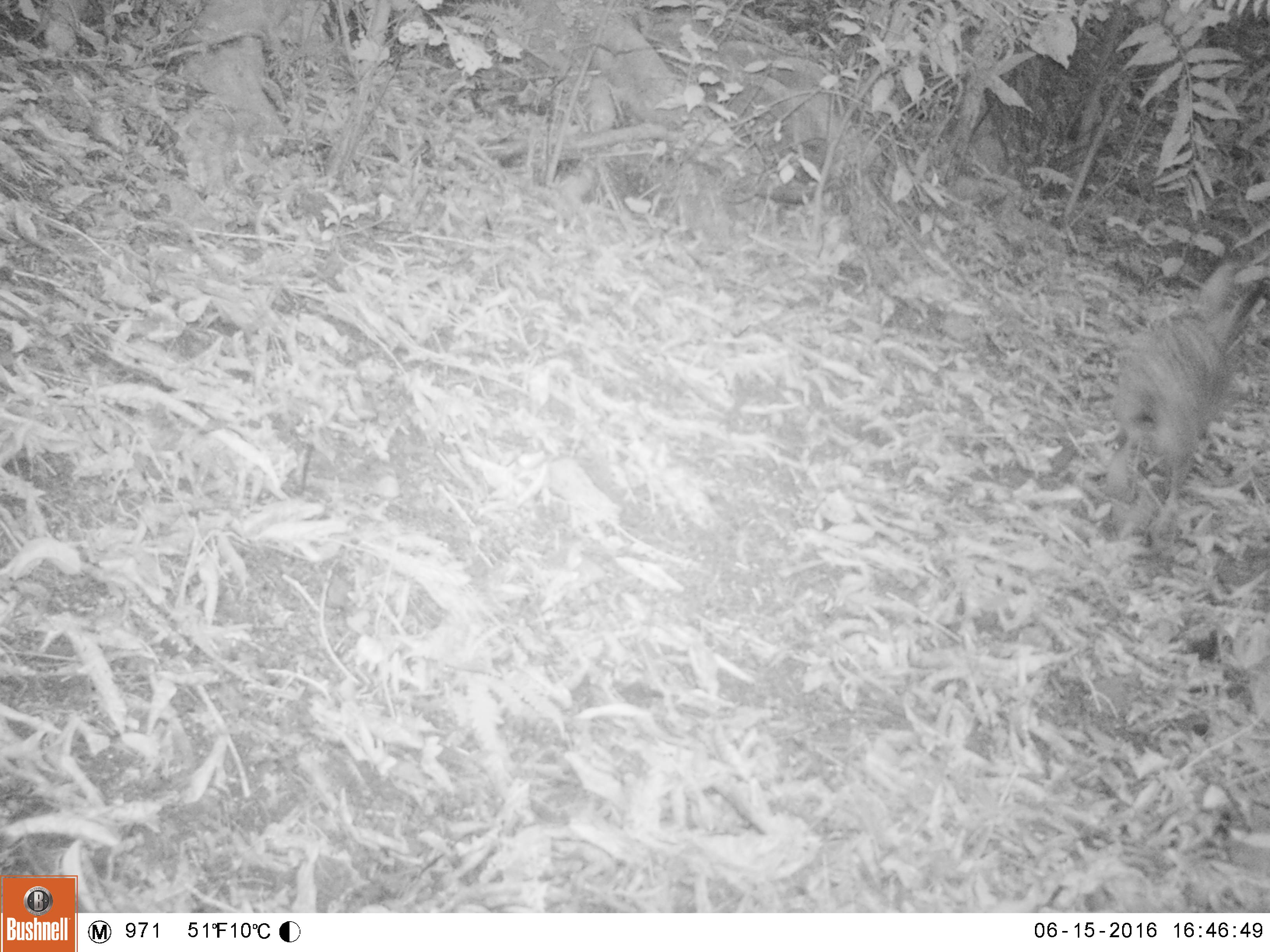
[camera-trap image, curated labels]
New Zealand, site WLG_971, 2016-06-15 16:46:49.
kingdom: Animalia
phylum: Chordata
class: Mammalia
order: Lagomorpha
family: Leporidae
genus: Oryctolagus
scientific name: Oryctolagus cuniculus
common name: european rabbit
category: rabbit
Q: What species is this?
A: Rabbit (european rabbit) (Oryctolagus cuniculus).